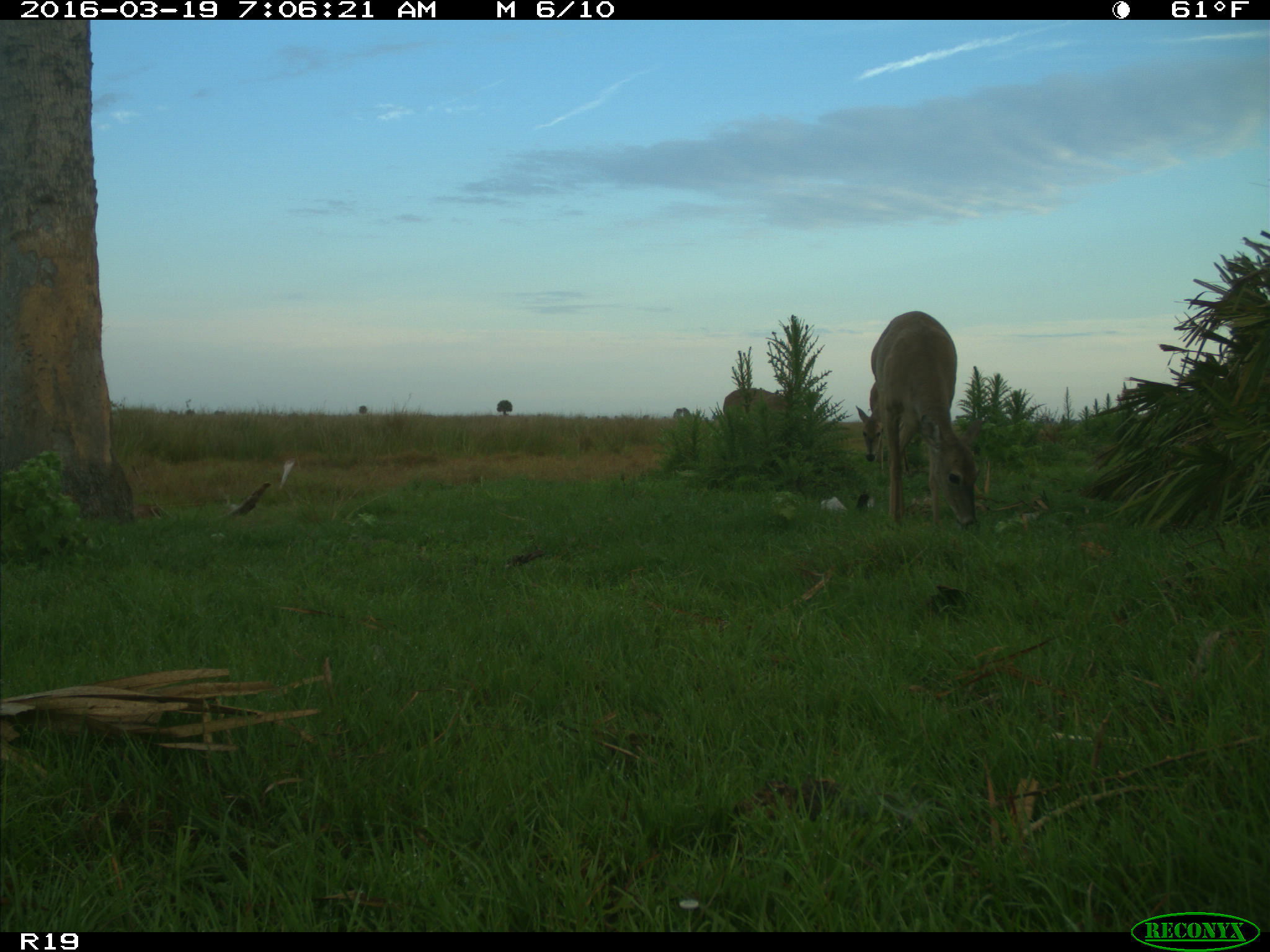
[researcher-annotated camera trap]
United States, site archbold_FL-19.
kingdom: Animalia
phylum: Chordata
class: Mammalia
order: Artiodactyla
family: Cervidae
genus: Odocoileus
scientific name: Odocoileus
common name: deer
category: unidentified deer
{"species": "unidentified deer (deer) (Odocoileus)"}